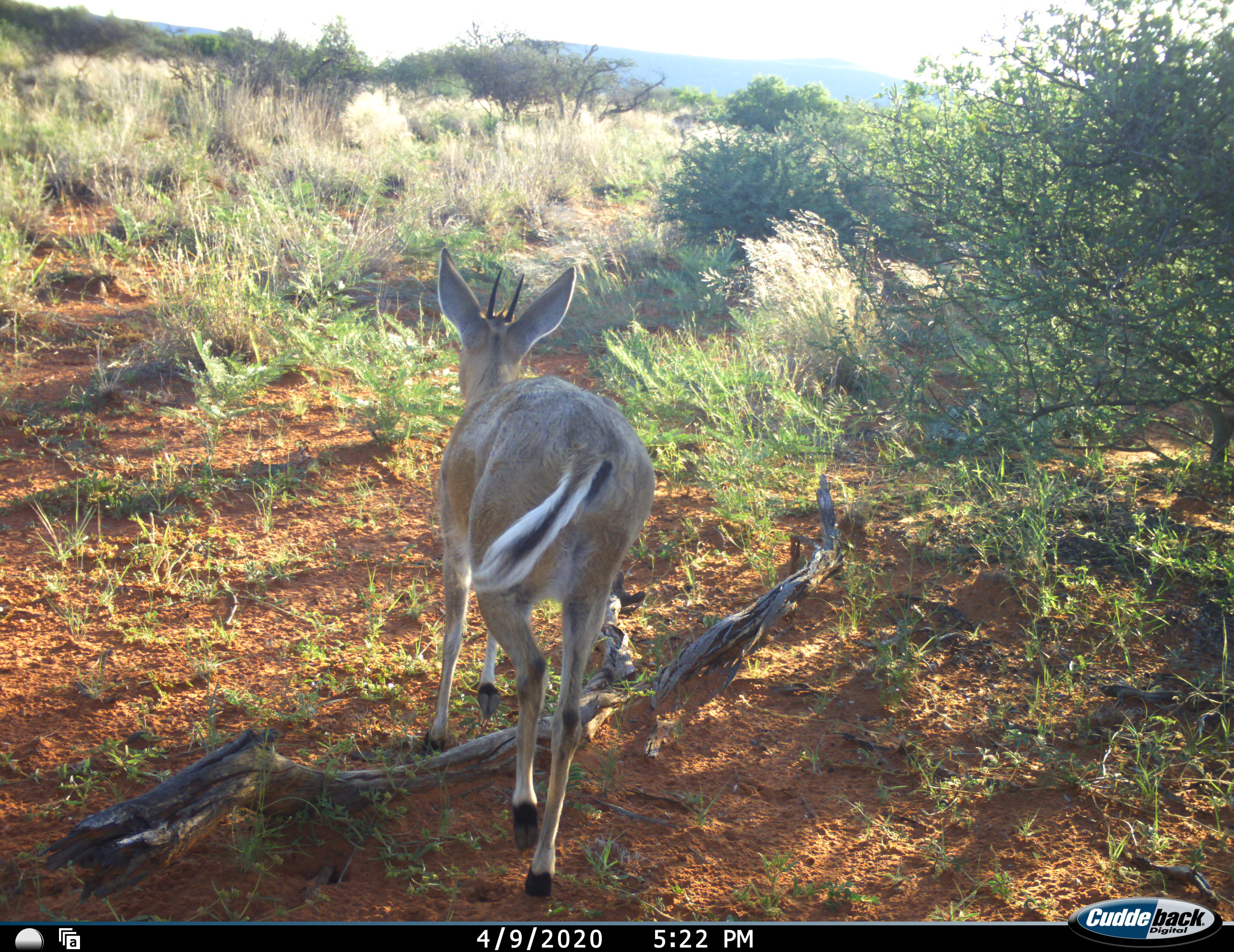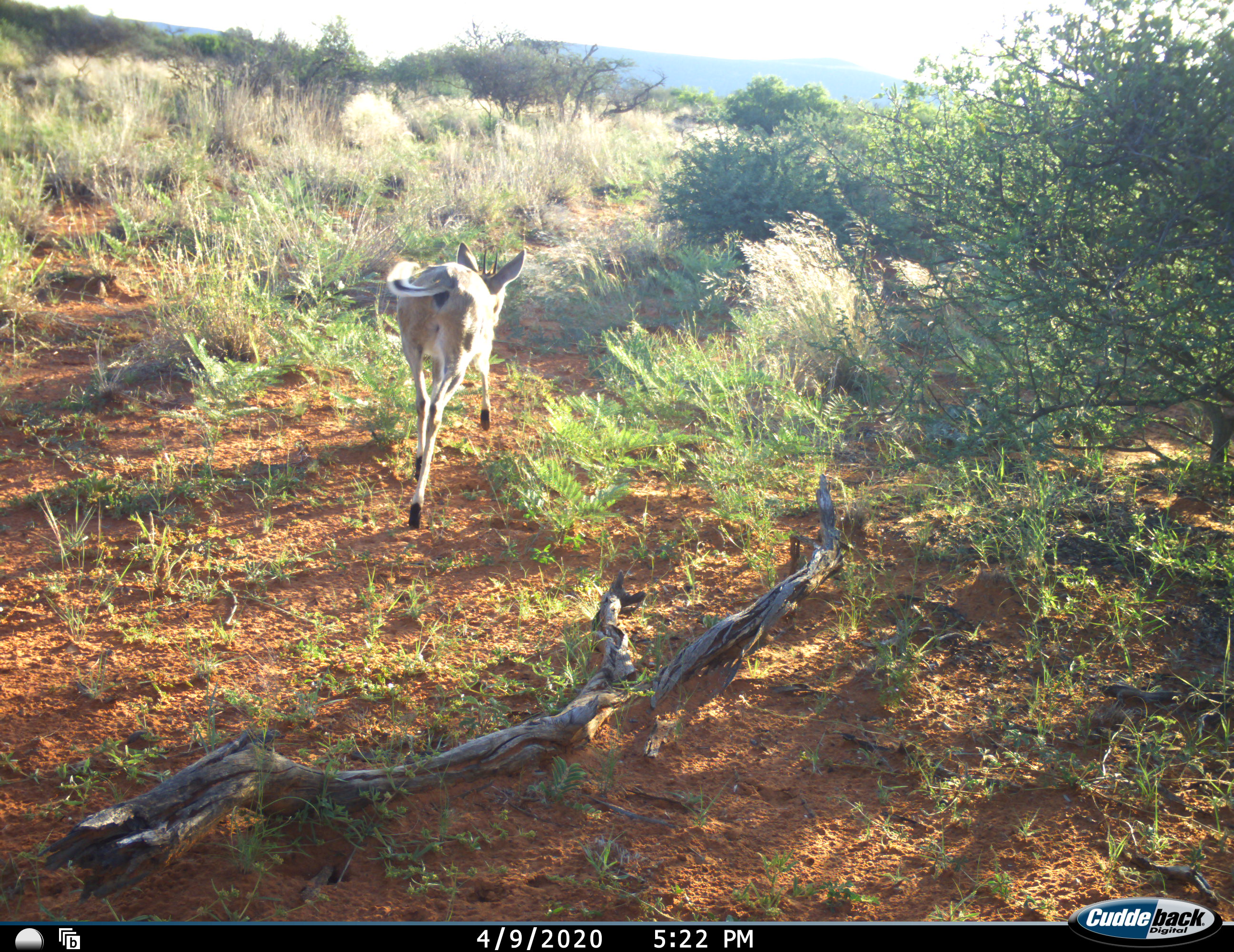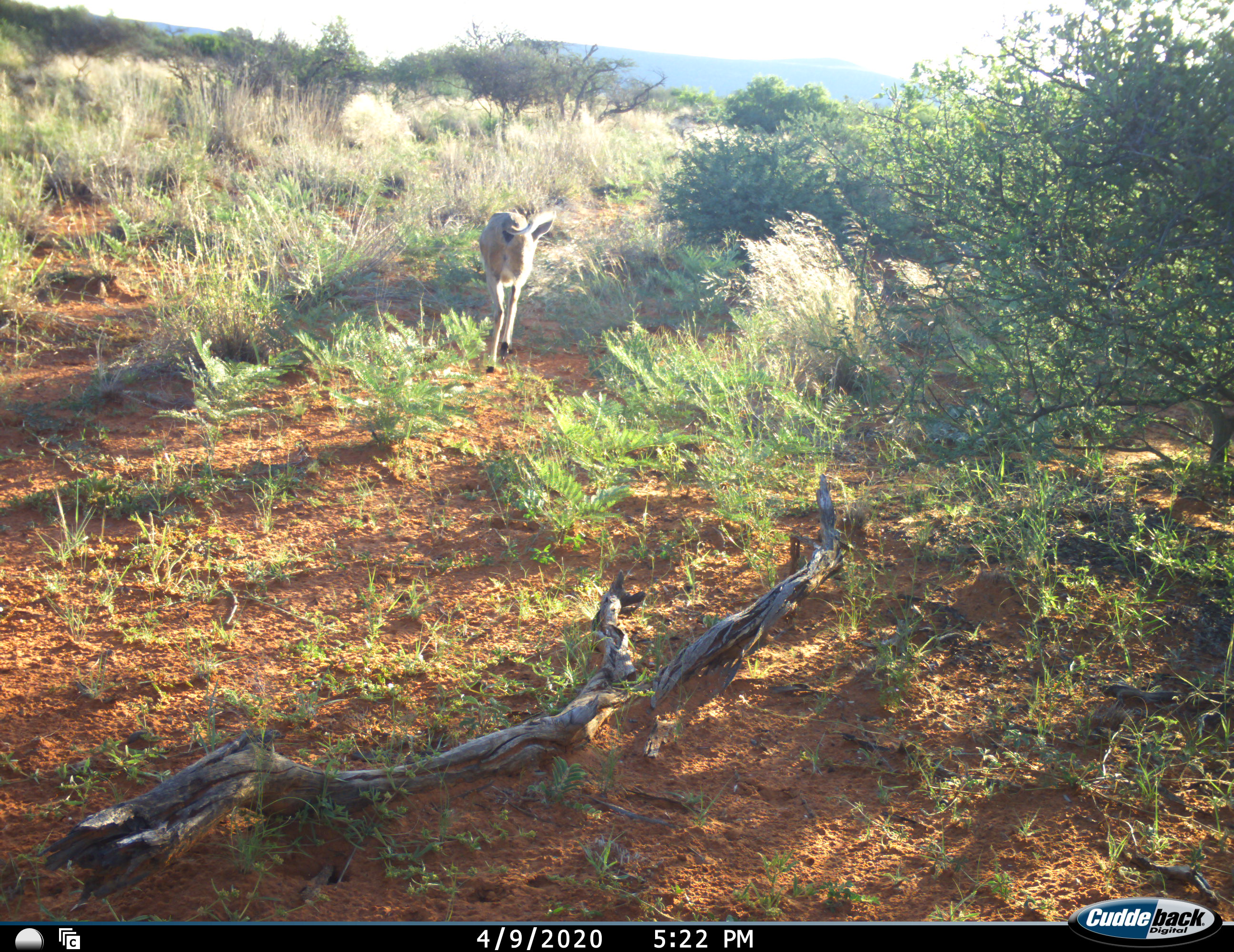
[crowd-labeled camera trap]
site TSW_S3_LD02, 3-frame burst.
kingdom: Animalia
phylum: Chordata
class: Mammalia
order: Artiodactyla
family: Bovidae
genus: Sylvicapra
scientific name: Sylvicapra grimmia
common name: common duiker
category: duikercommongrey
Duikercommongrey (common duiker) (Sylvicapra grimmia), count 1. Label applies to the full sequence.